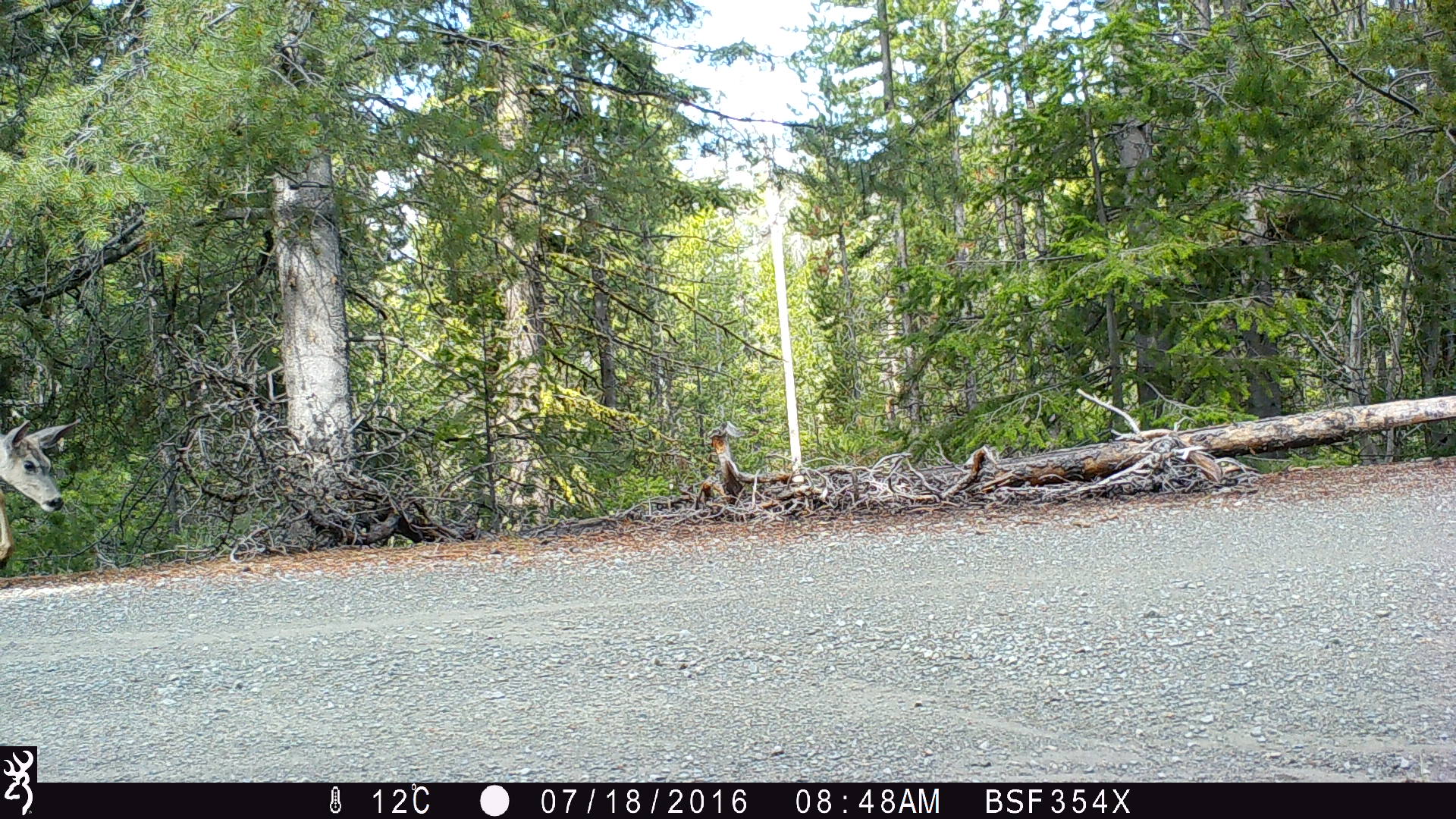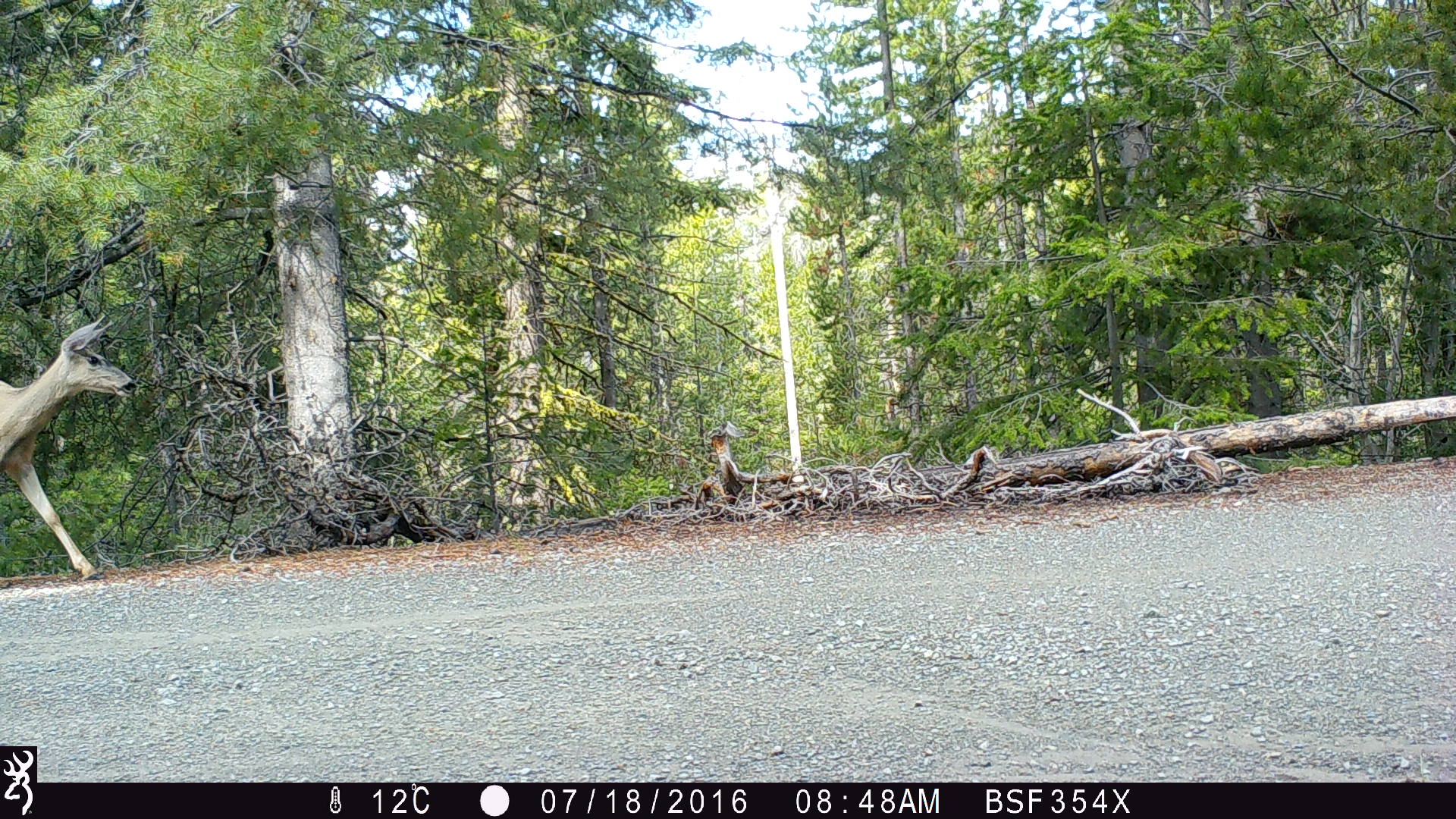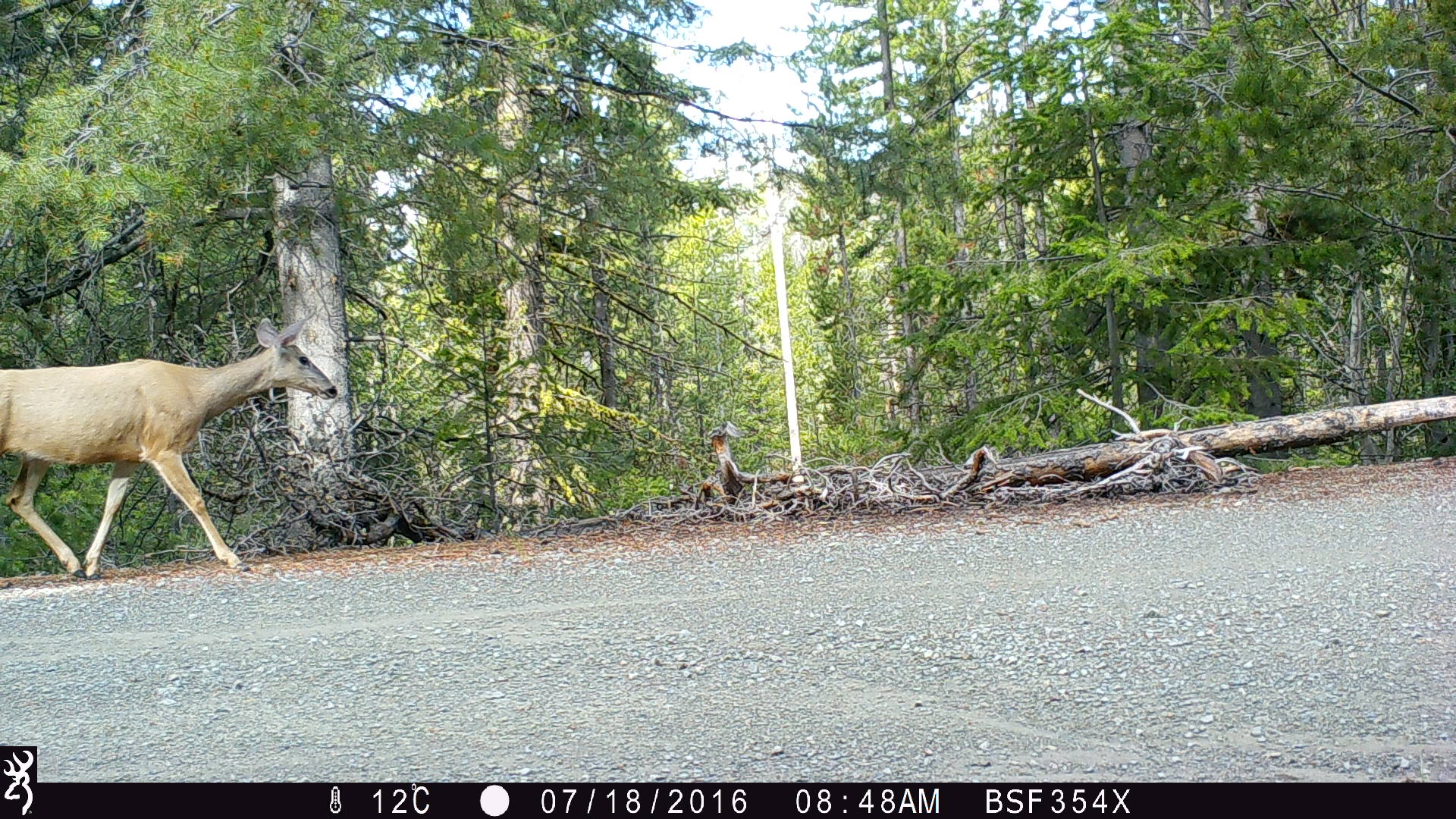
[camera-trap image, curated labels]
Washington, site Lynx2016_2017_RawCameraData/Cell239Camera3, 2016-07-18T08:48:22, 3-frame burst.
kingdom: Animalia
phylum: Chordata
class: Mammalia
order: Artiodactyla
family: Cervidae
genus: Odocoileus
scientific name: Odocoileus hemionus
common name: mule deer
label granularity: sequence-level